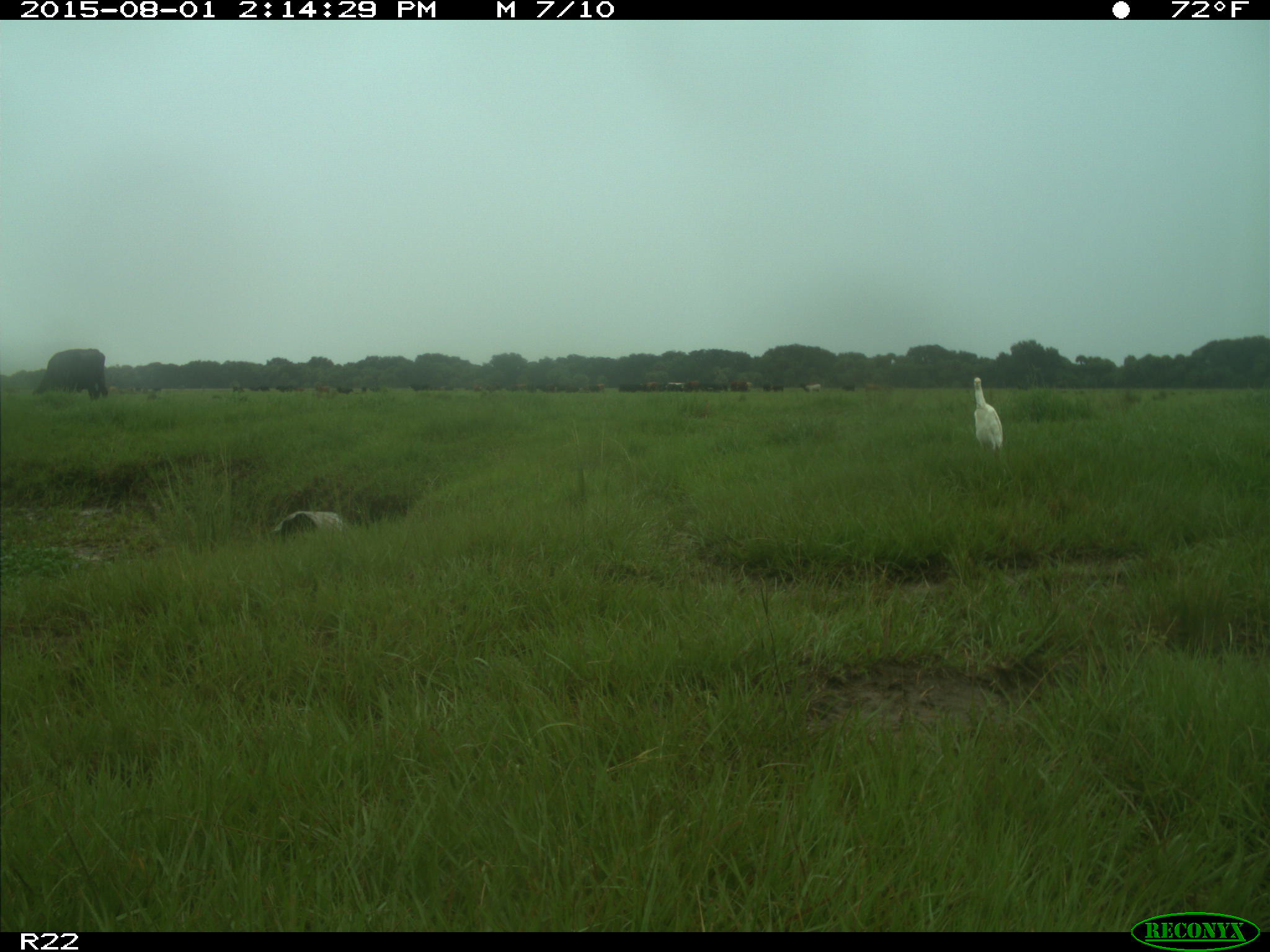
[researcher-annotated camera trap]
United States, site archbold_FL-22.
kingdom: Animalia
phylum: Chordata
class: Mammalia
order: Artiodactyla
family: Bovidae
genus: Bos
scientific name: Bos taurus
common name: domestic cow